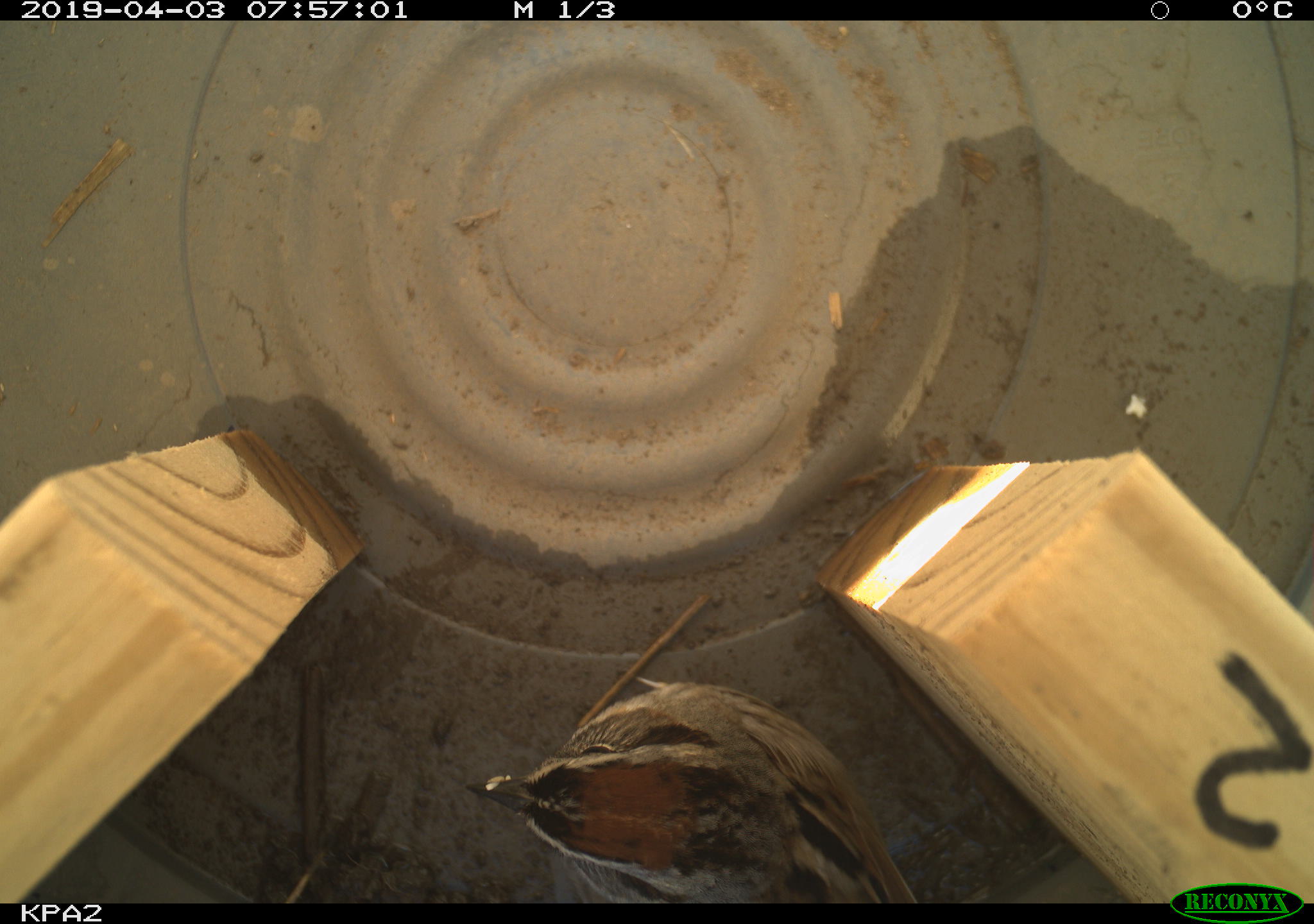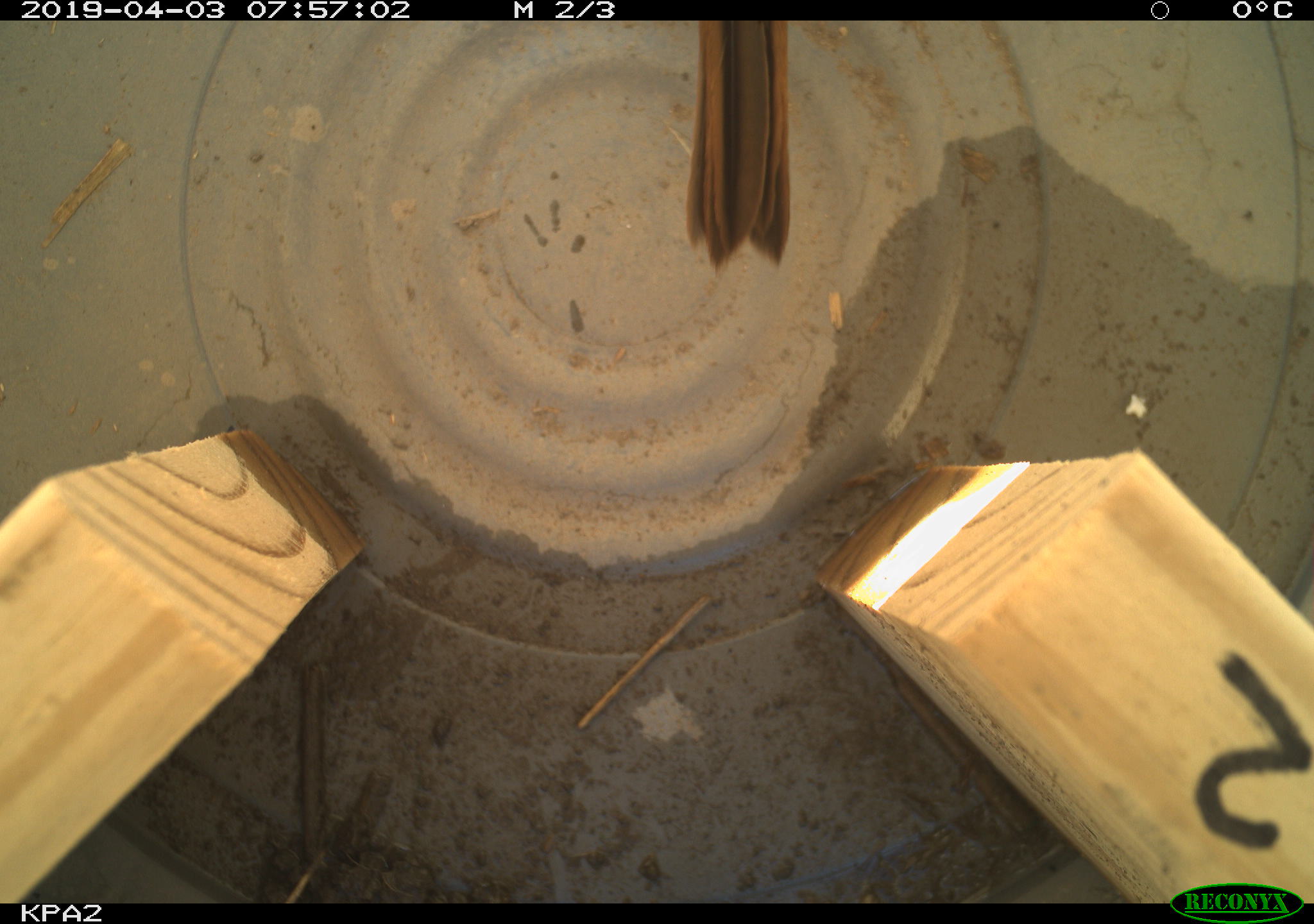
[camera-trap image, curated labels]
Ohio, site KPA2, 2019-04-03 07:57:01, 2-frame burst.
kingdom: Animalia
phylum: Chordata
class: Aves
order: Passeriformes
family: Passerellidae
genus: Melospiza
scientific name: Melospiza melodia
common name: song sparrow